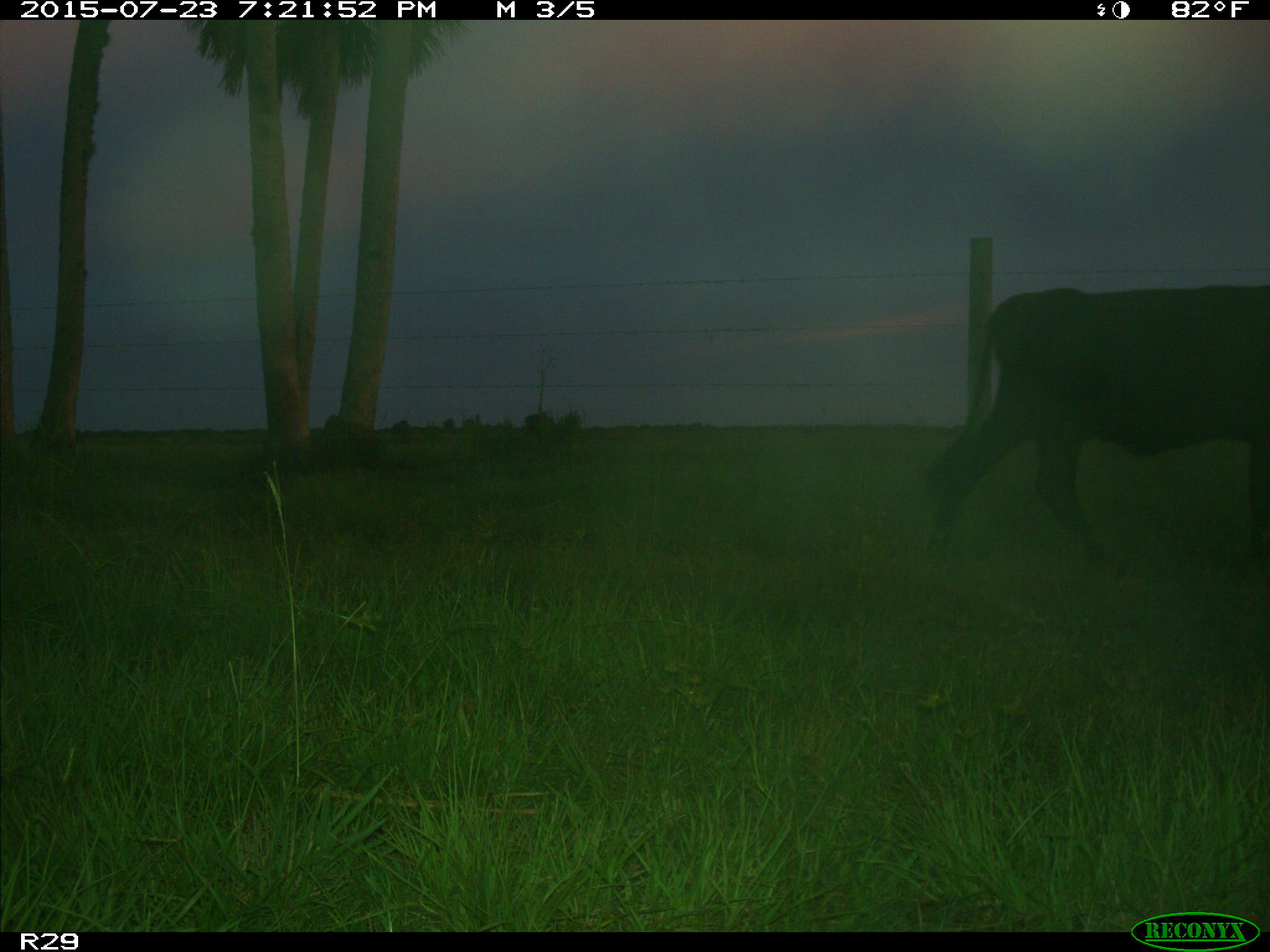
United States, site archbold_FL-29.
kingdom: Animalia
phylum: Chordata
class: Mammalia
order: Artiodactyla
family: Bovidae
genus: Bos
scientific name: Bos taurus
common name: domestic cow